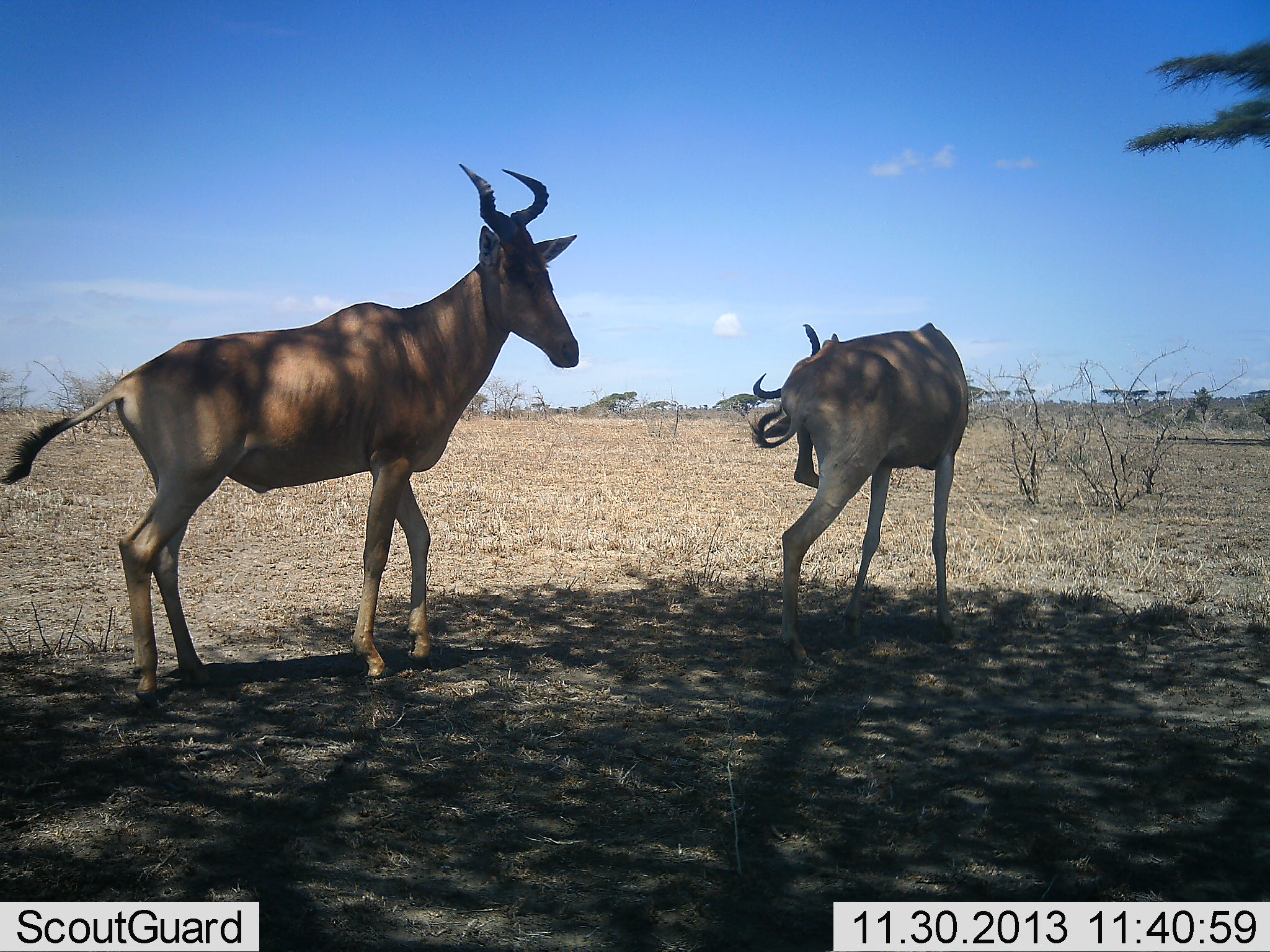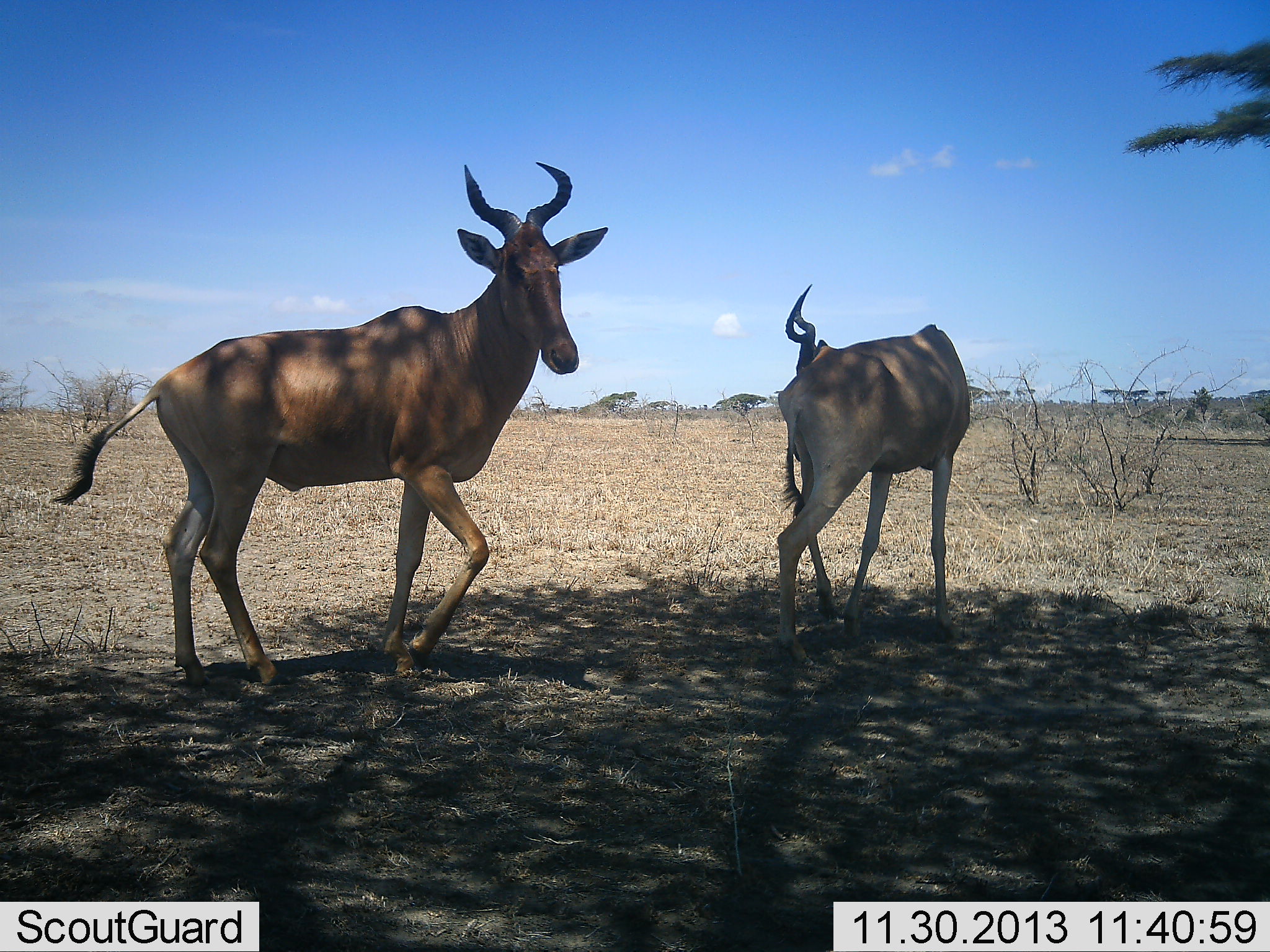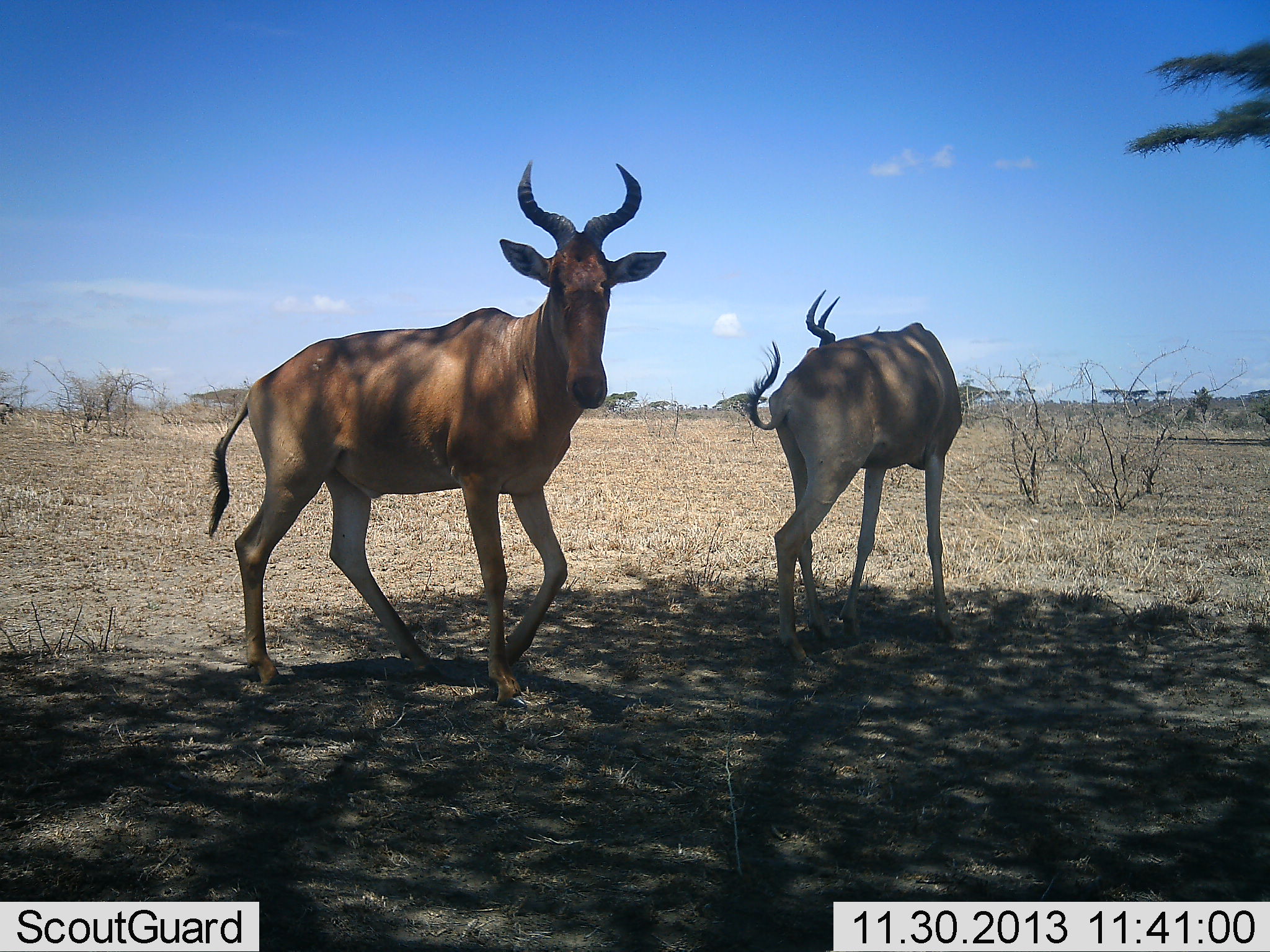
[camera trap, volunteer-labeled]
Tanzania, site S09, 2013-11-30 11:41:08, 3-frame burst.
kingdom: Animalia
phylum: Chordata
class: Mammalia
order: Artiodactyla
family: Bovidae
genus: Alcelaphus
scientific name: Alcelaphus buselaphus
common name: hartebeest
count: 2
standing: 80%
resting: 0%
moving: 60%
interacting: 0%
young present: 0%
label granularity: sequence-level